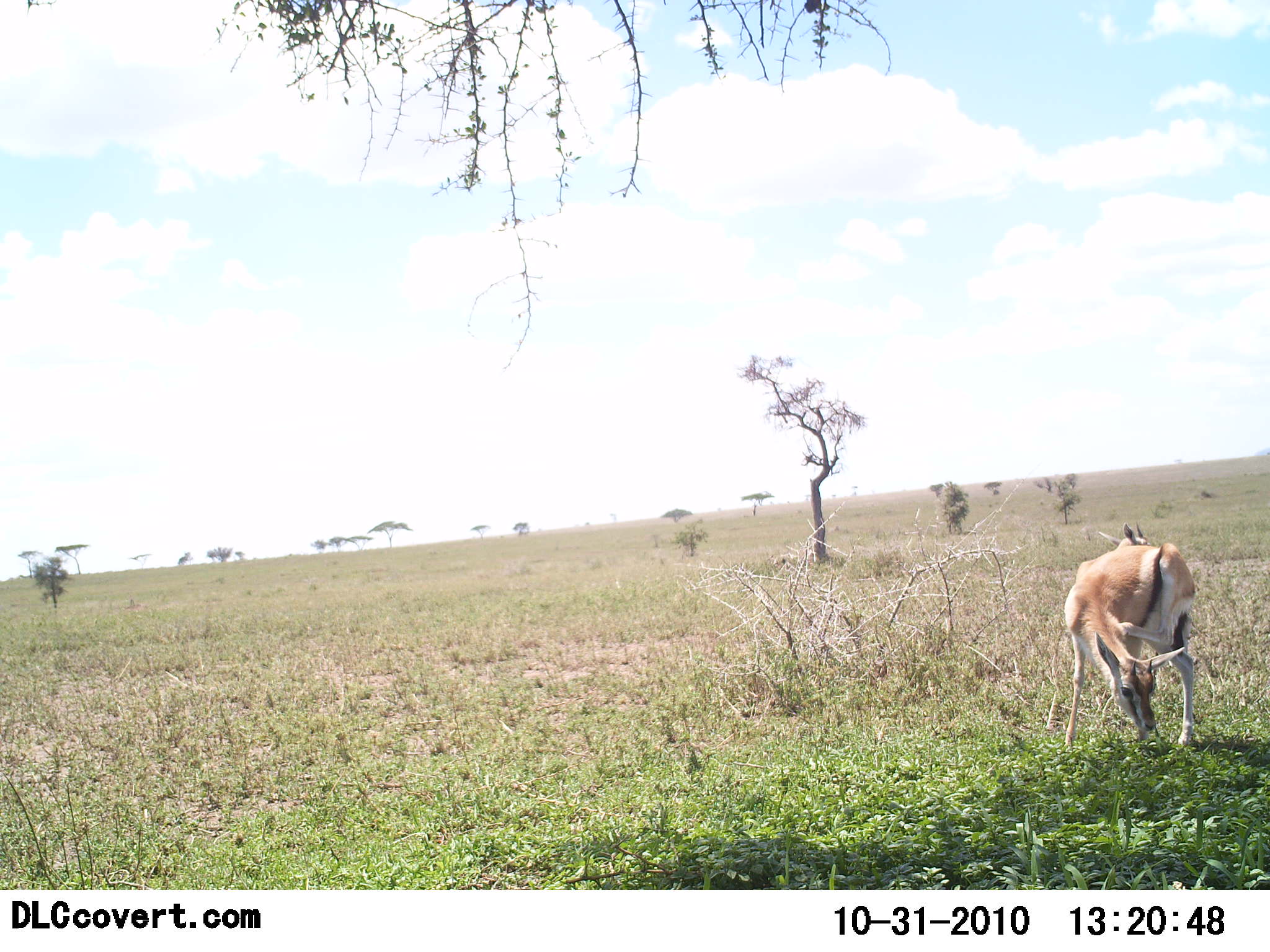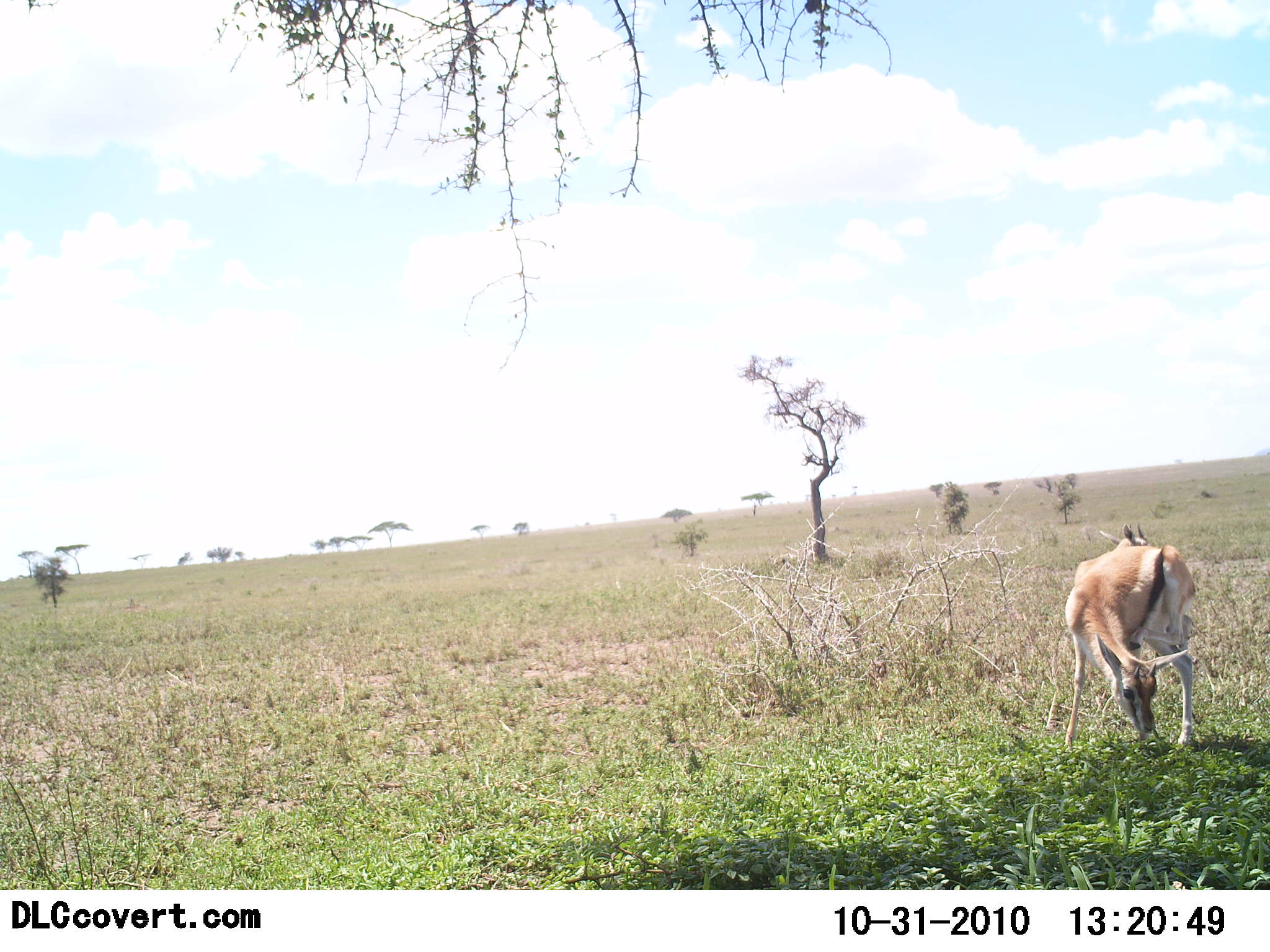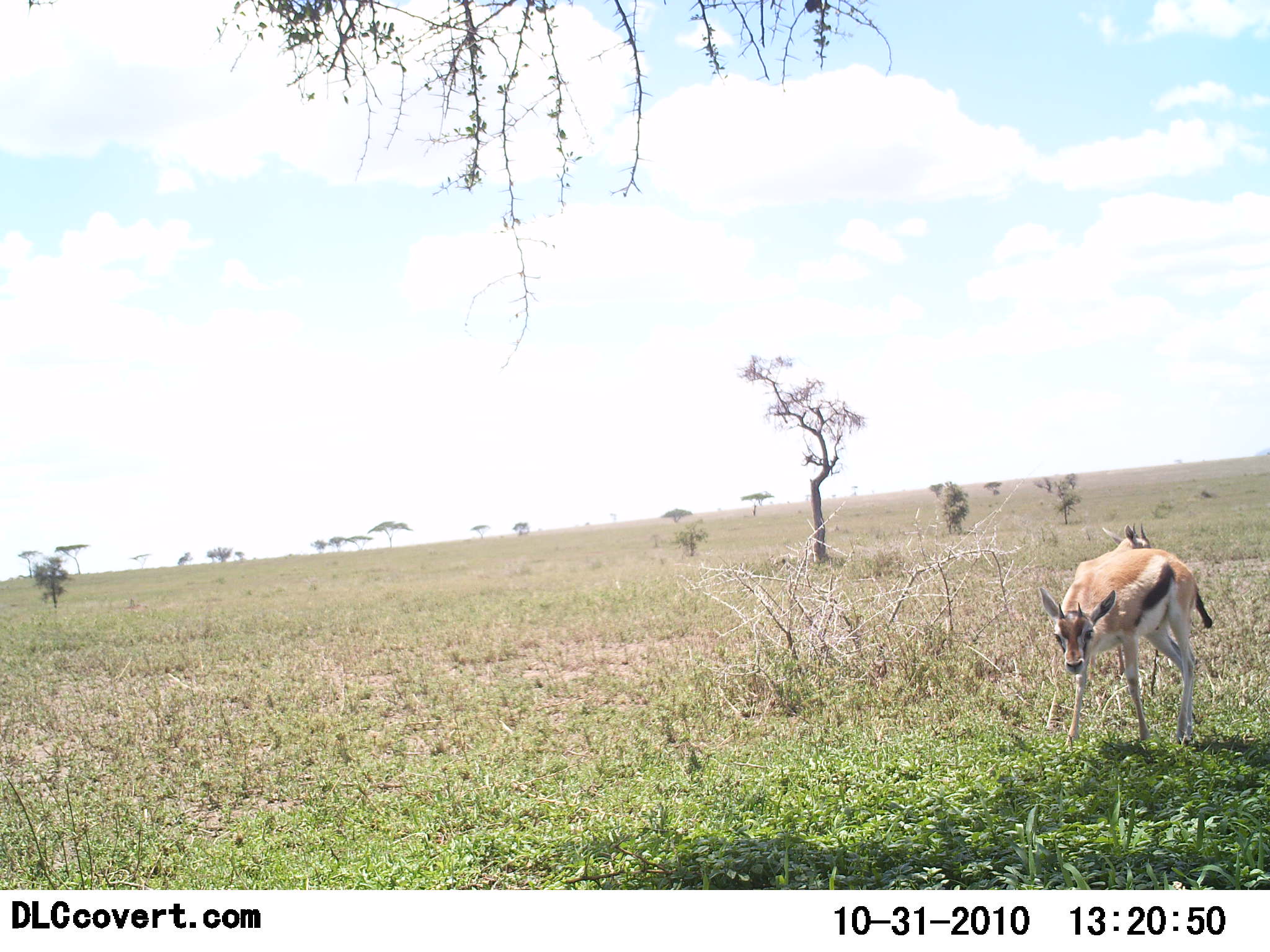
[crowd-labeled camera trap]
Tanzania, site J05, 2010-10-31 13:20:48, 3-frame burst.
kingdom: Animalia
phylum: Chordata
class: Mammalia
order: Artiodactyla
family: Bovidae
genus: Eudorcas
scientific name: Eudorcas thomsonii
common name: thomson's gazelle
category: gazellethomsons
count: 2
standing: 50%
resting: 0%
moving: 14%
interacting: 0%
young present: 0%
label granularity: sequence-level